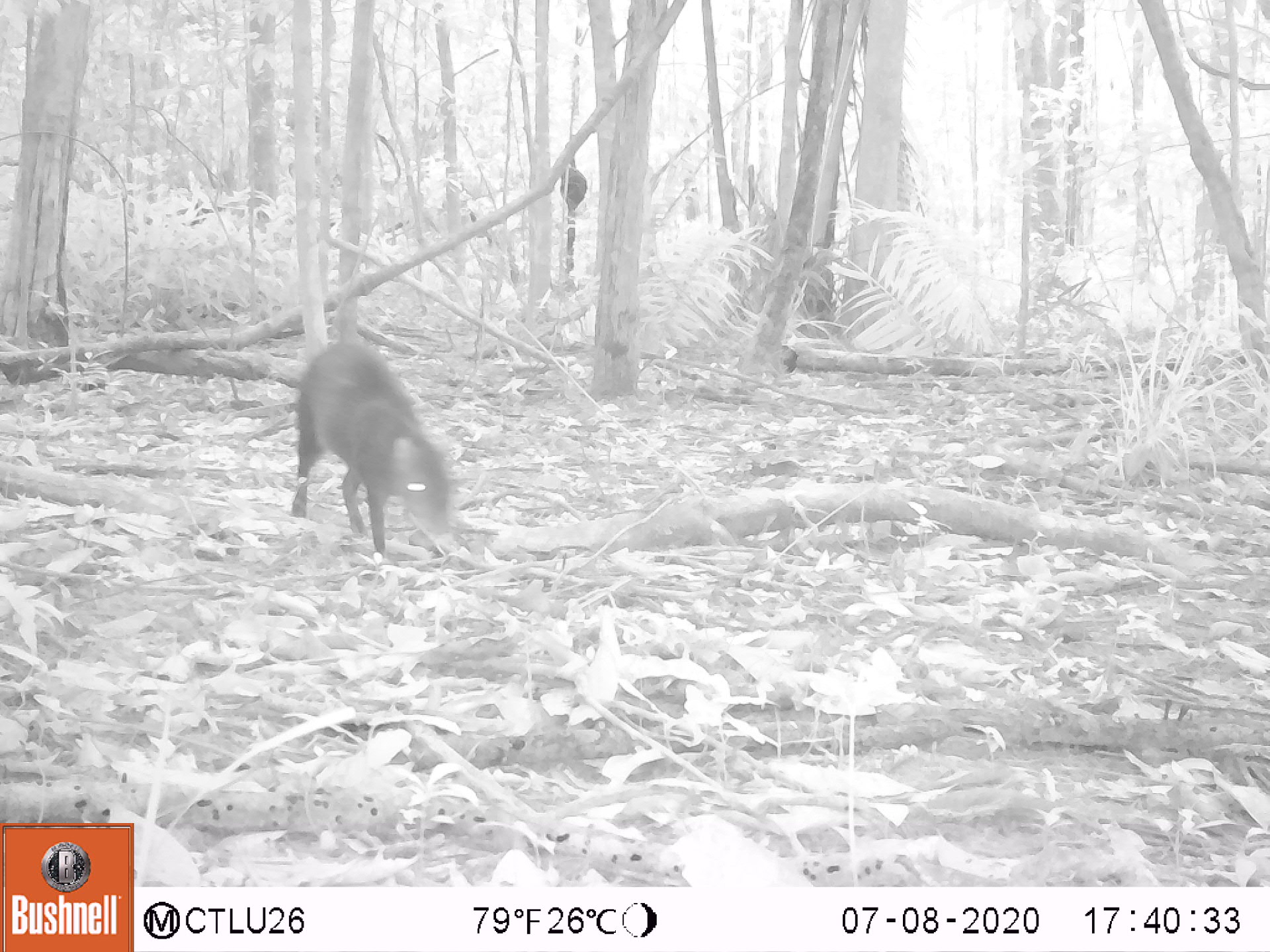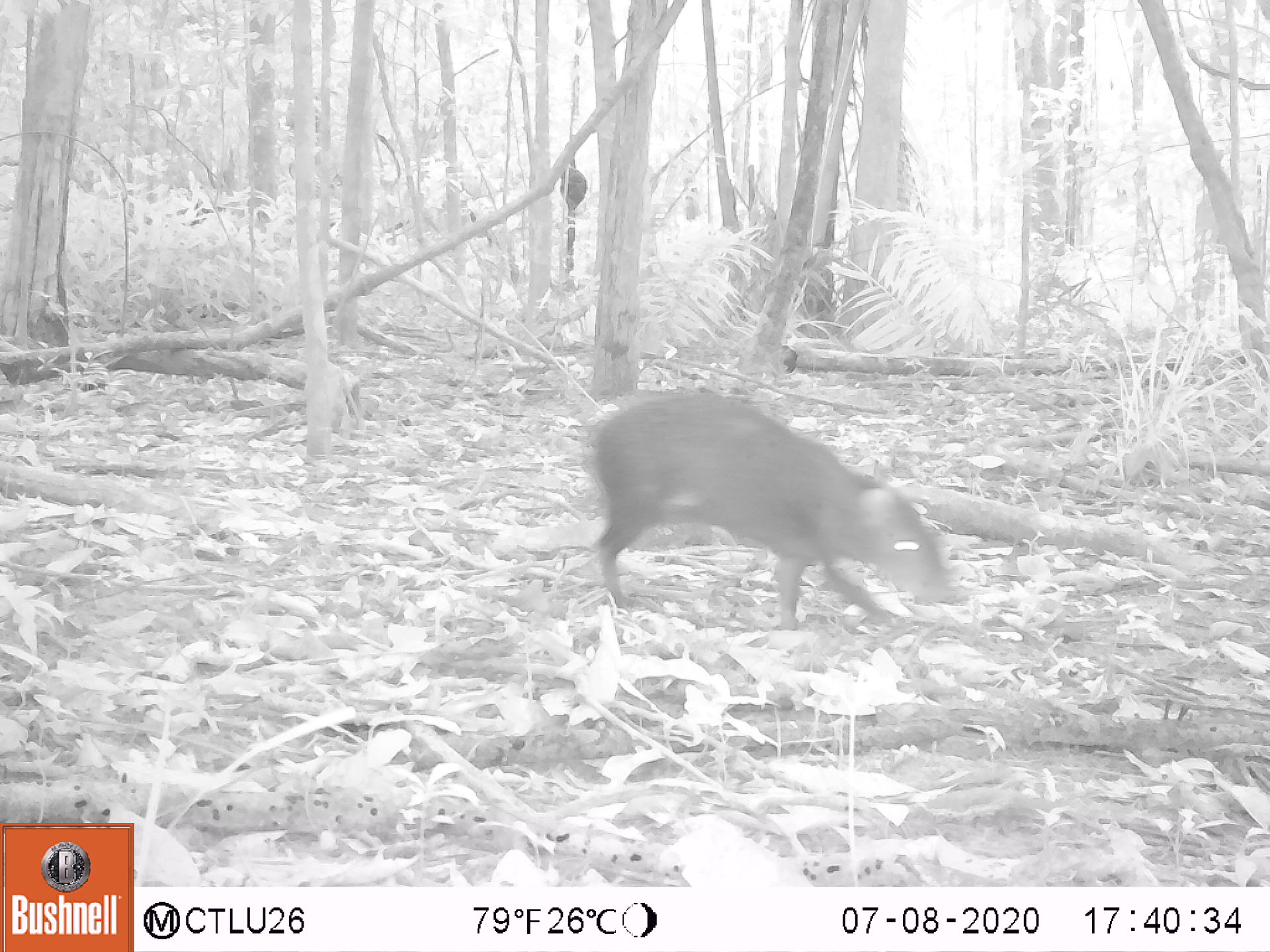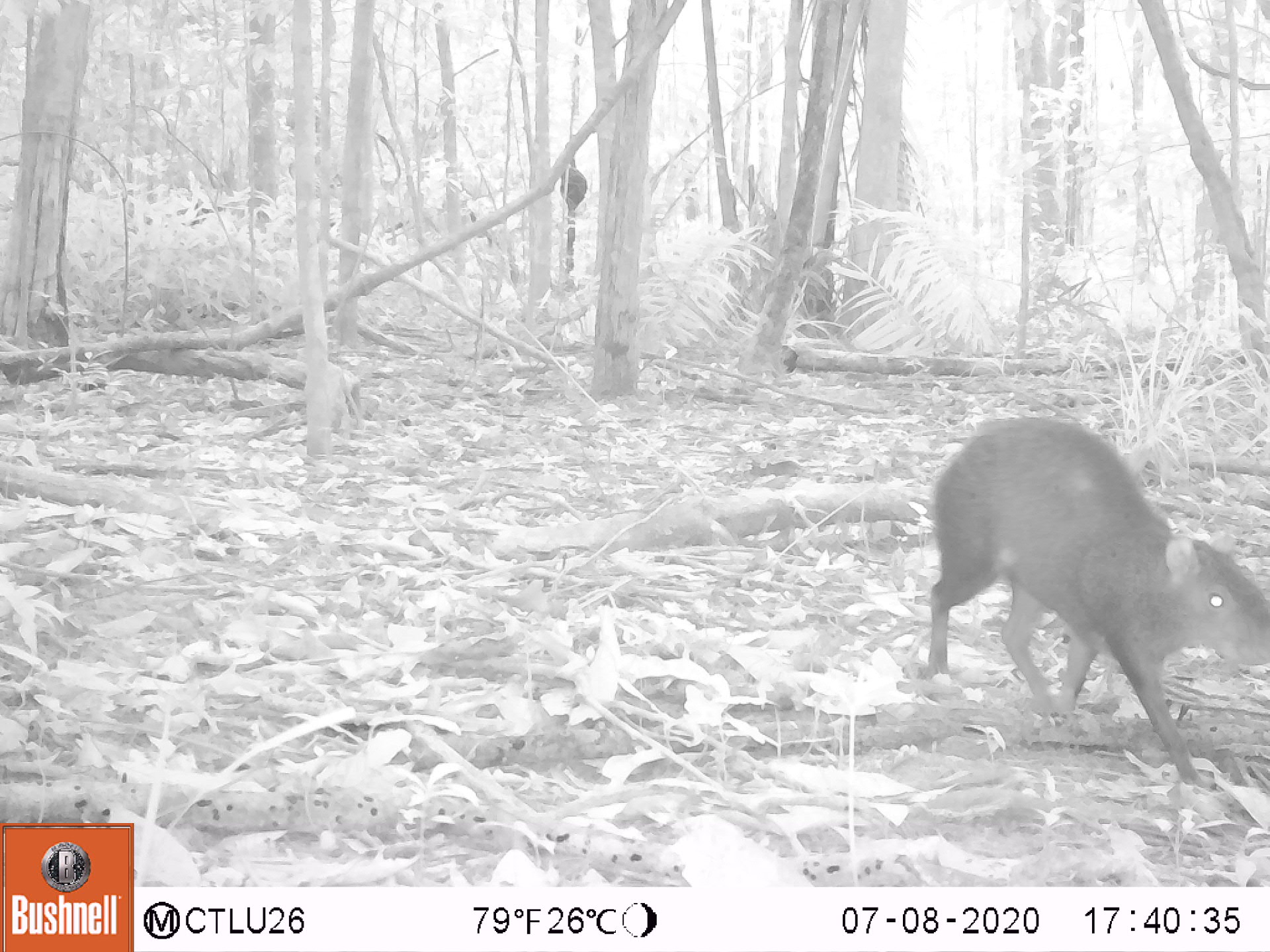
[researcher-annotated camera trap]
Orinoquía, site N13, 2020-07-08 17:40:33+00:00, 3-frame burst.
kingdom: Animalia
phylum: Chordata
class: Mammalia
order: Rodentia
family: Dasyproctidae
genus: Dasyprocta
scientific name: Dasyprocta fuliginosa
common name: black agouti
Black agouti (Dasyprocta fuliginosa).